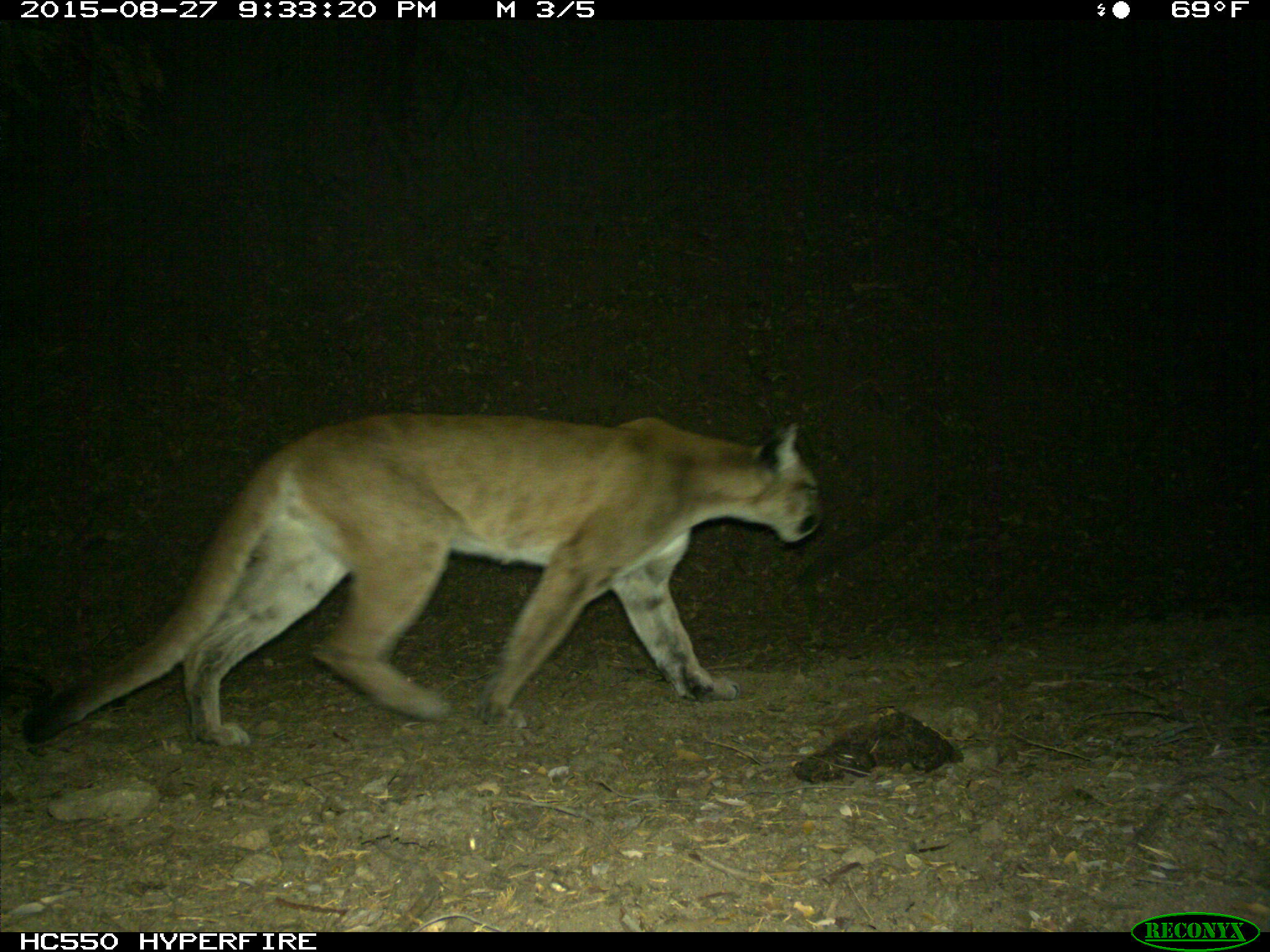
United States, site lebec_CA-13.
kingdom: Animalia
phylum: Chordata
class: Mammalia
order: Carnivora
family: Felidae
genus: Puma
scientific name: Puma concolor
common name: mountain lion